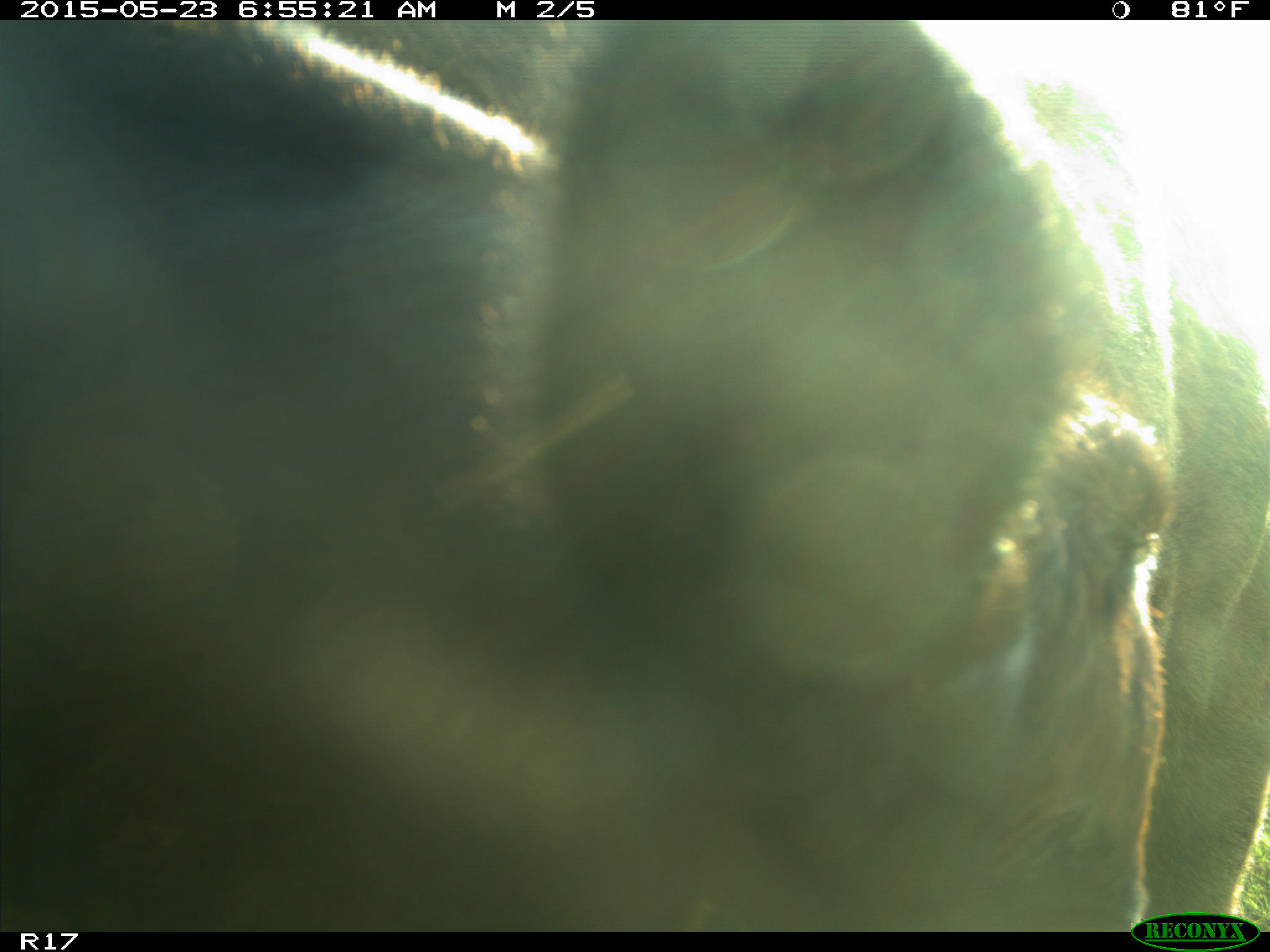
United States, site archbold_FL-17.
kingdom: Animalia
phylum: Chordata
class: Mammalia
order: Artiodactyla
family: Bovidae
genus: Bos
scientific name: Bos taurus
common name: domestic cow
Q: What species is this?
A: Bos taurus (domestic cow).